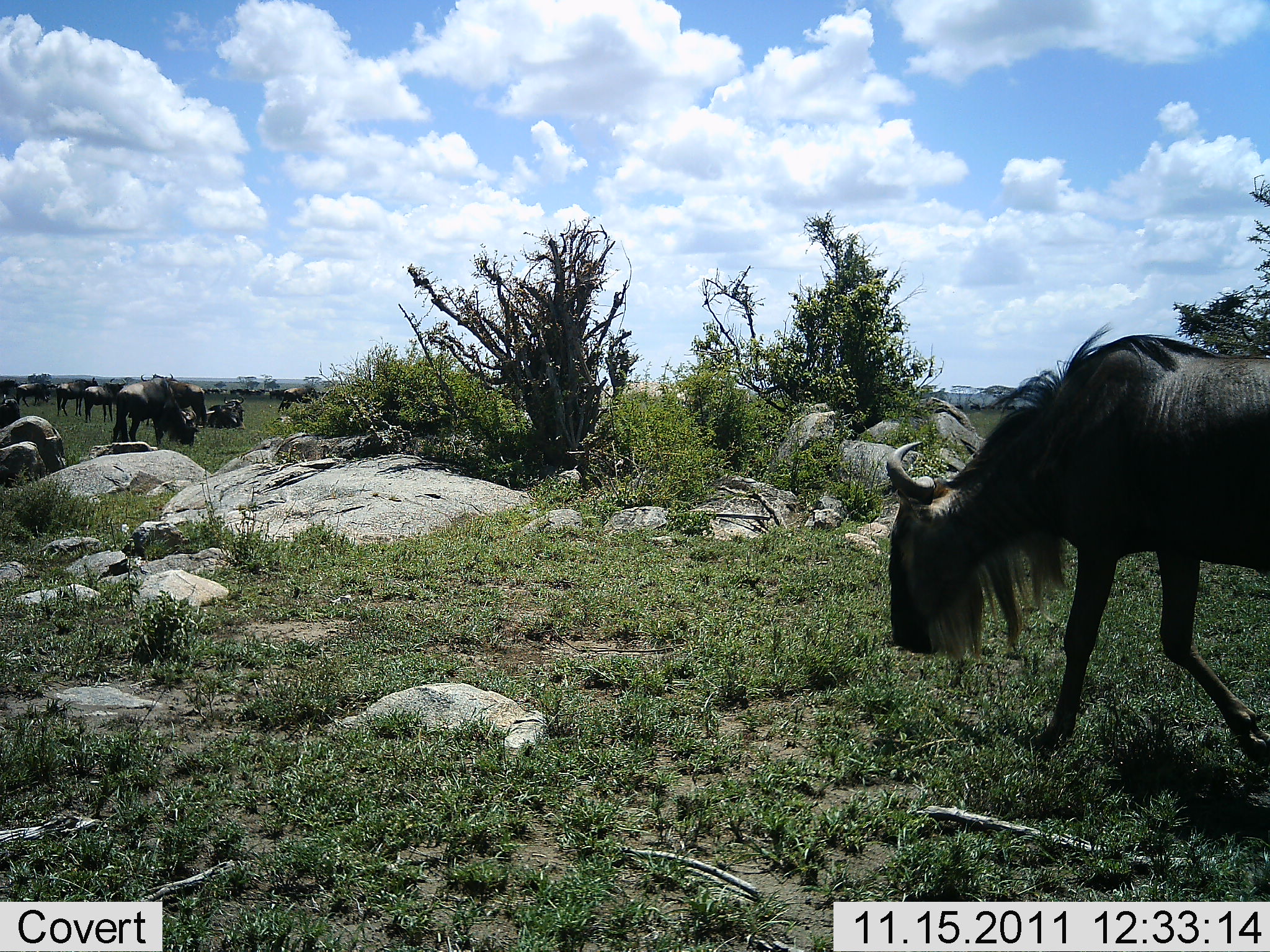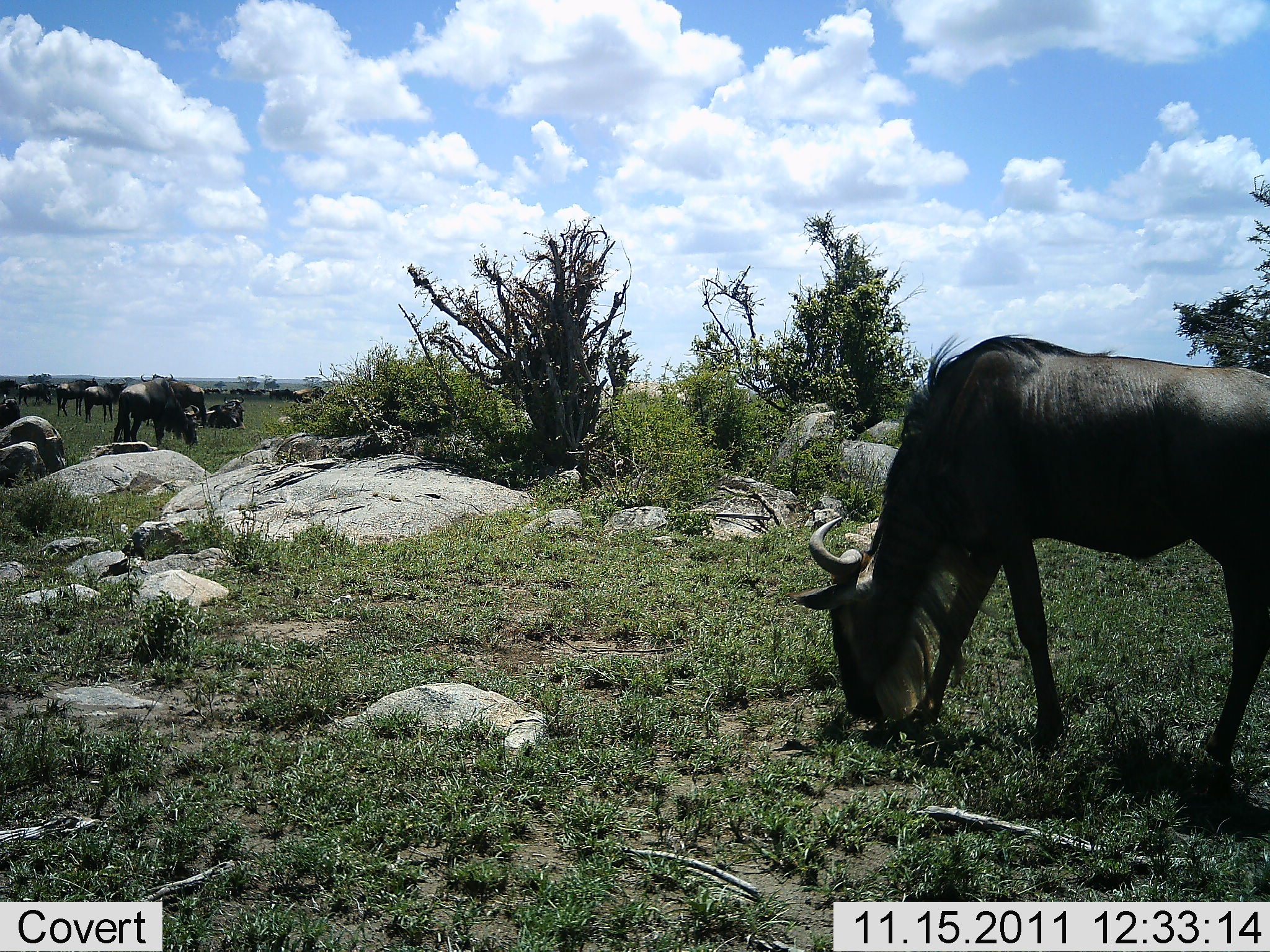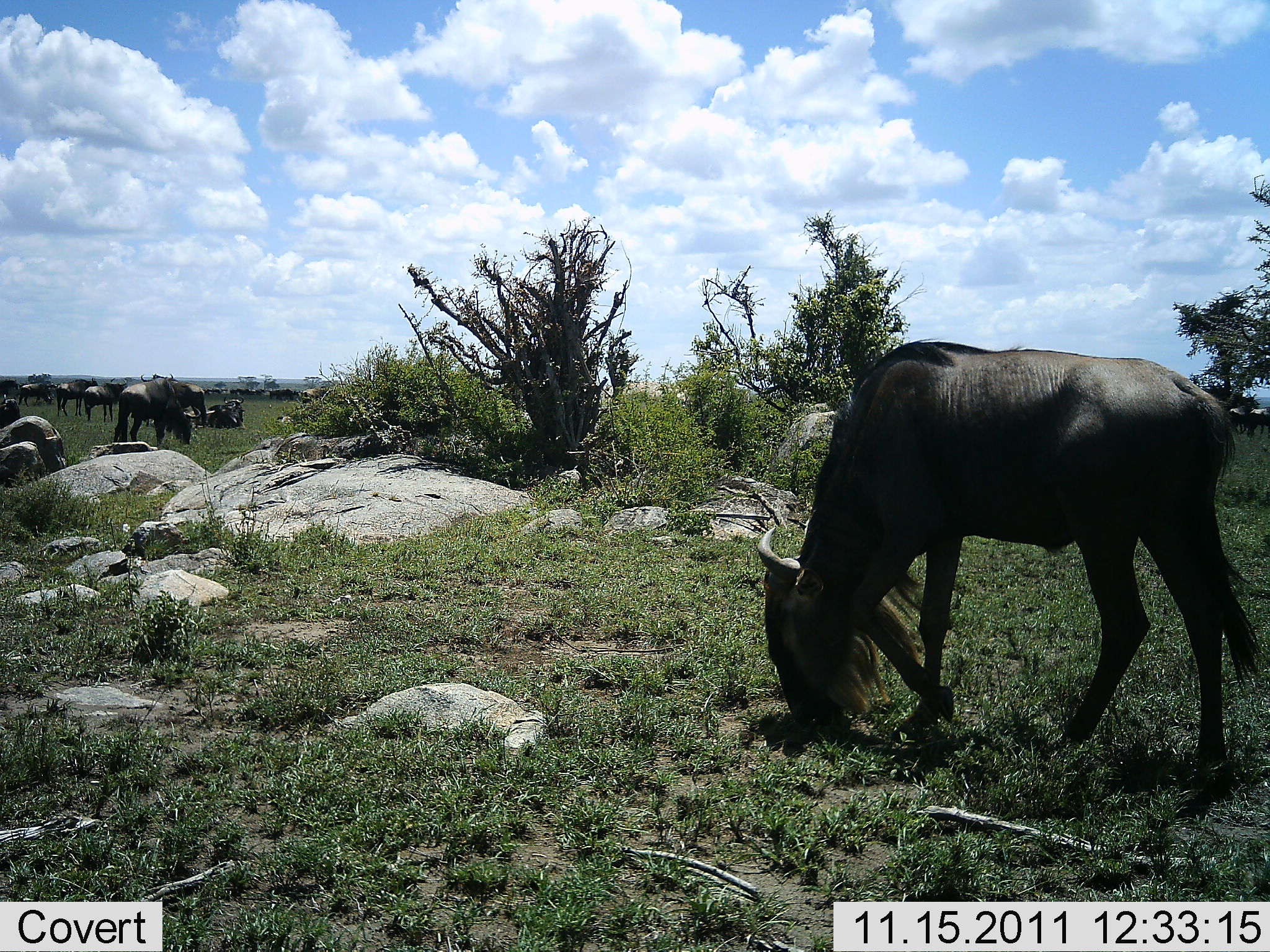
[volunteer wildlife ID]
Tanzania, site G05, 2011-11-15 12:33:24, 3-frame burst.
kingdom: Animalia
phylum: Chordata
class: Mammalia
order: Artiodactyla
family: Bovidae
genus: Connochaetes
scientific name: Connochaetes taurinus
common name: blue wildebeest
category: wildebeest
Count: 11-50.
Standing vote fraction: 18%.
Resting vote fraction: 0%.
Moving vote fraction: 18%.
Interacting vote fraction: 0%.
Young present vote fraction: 0%.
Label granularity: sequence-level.